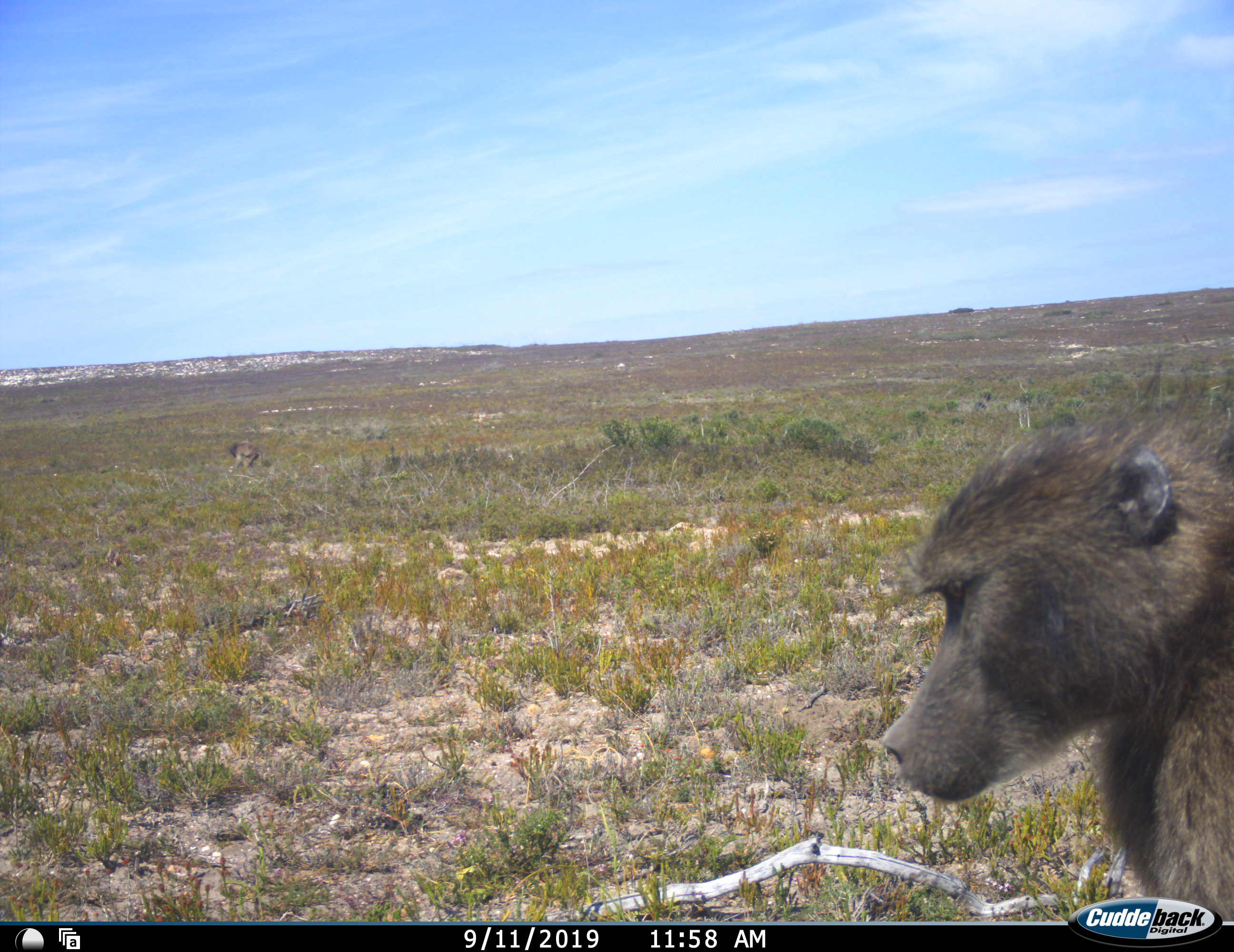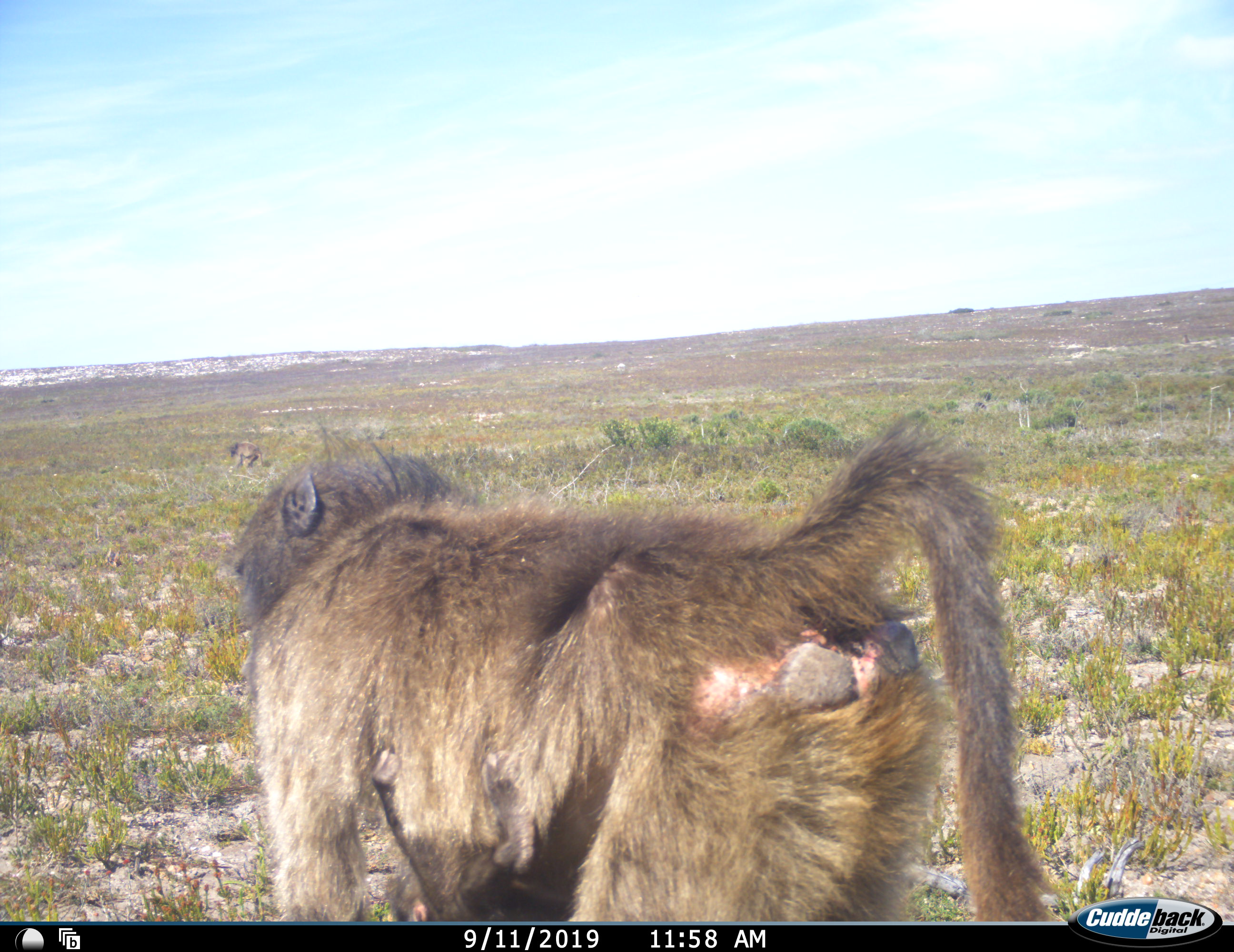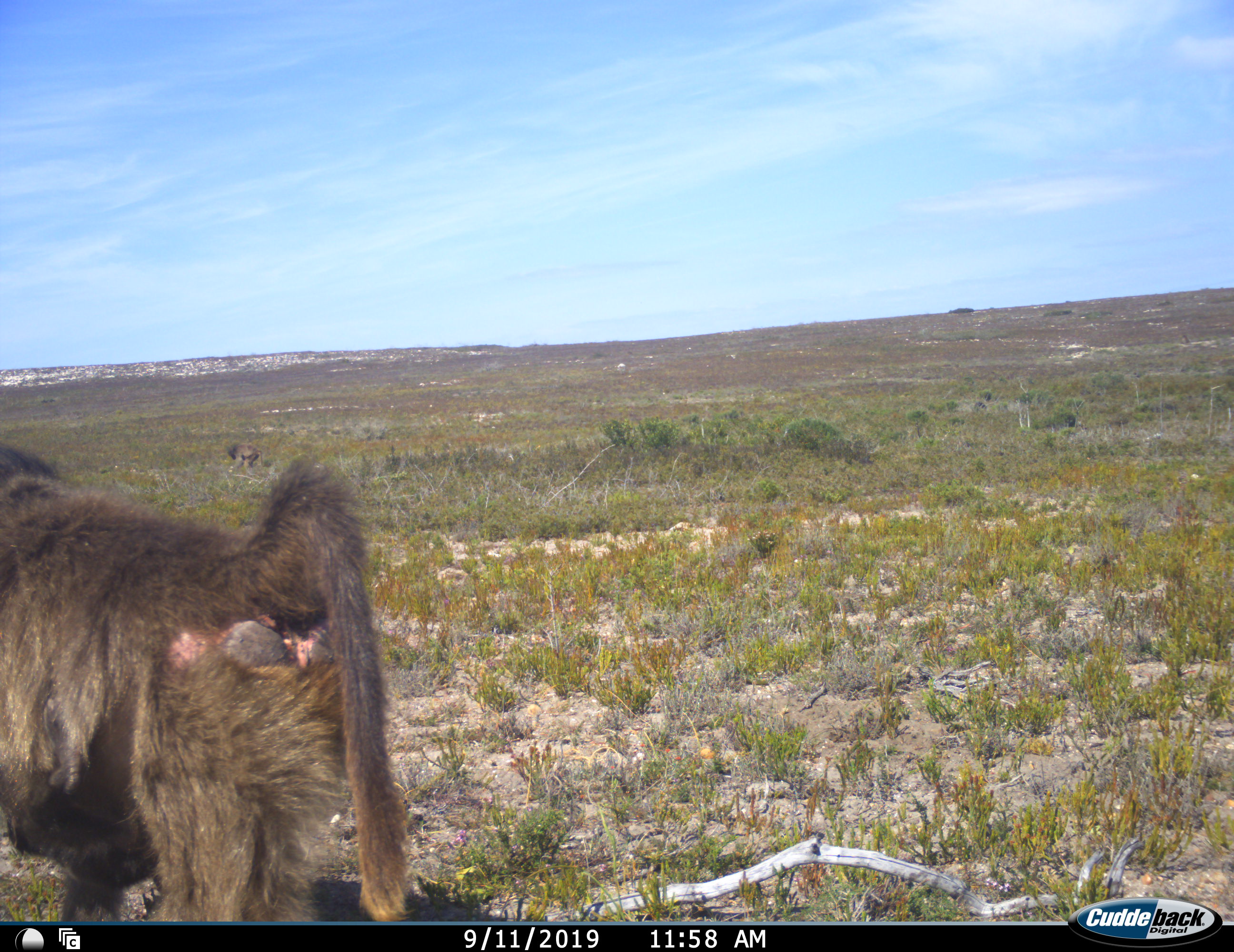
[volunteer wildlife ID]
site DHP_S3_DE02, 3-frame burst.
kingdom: Animalia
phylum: Chordata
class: Mammalia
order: Primates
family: Cercopithecidae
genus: Papio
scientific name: Papio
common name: baboon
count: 2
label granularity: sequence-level